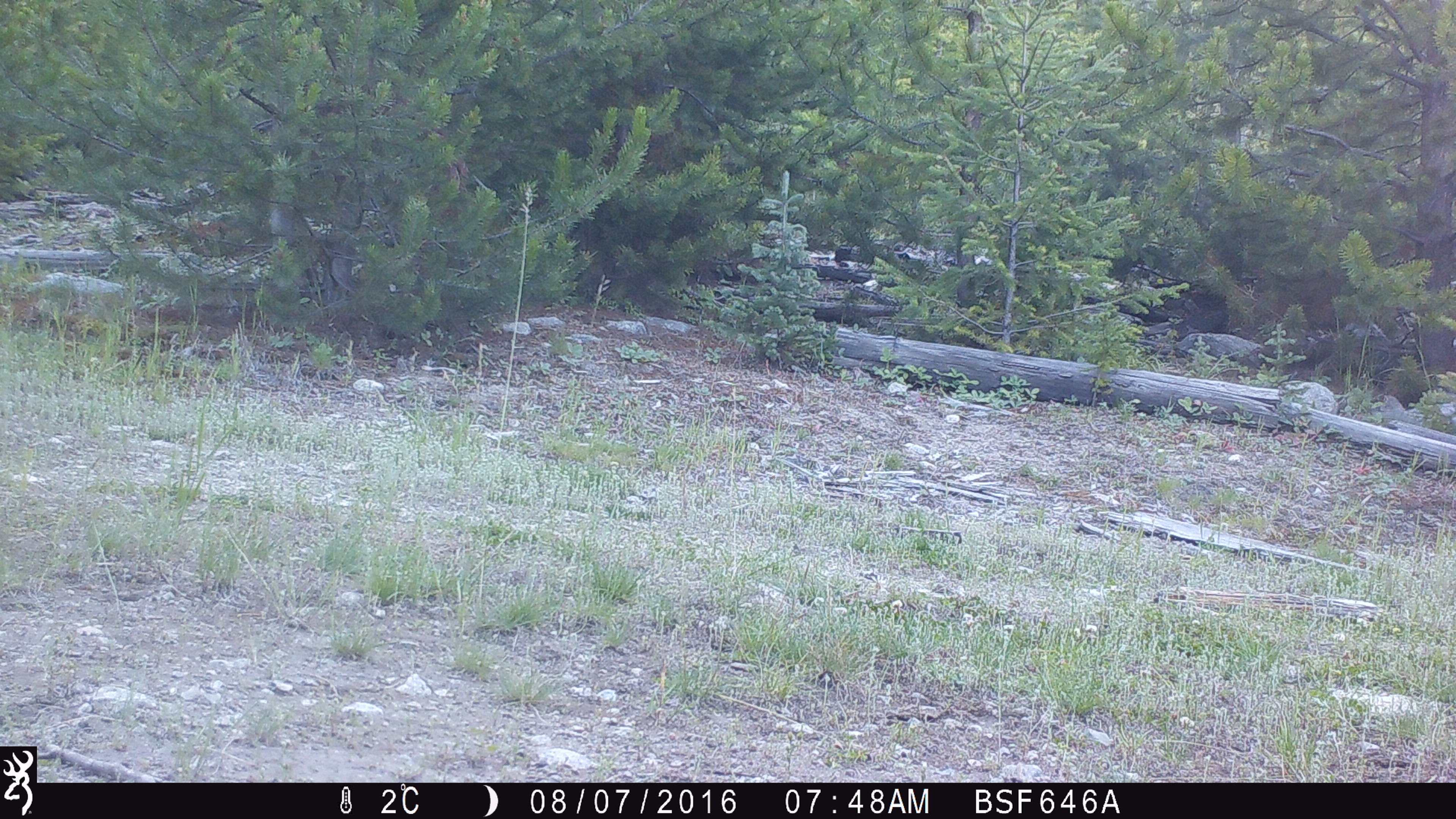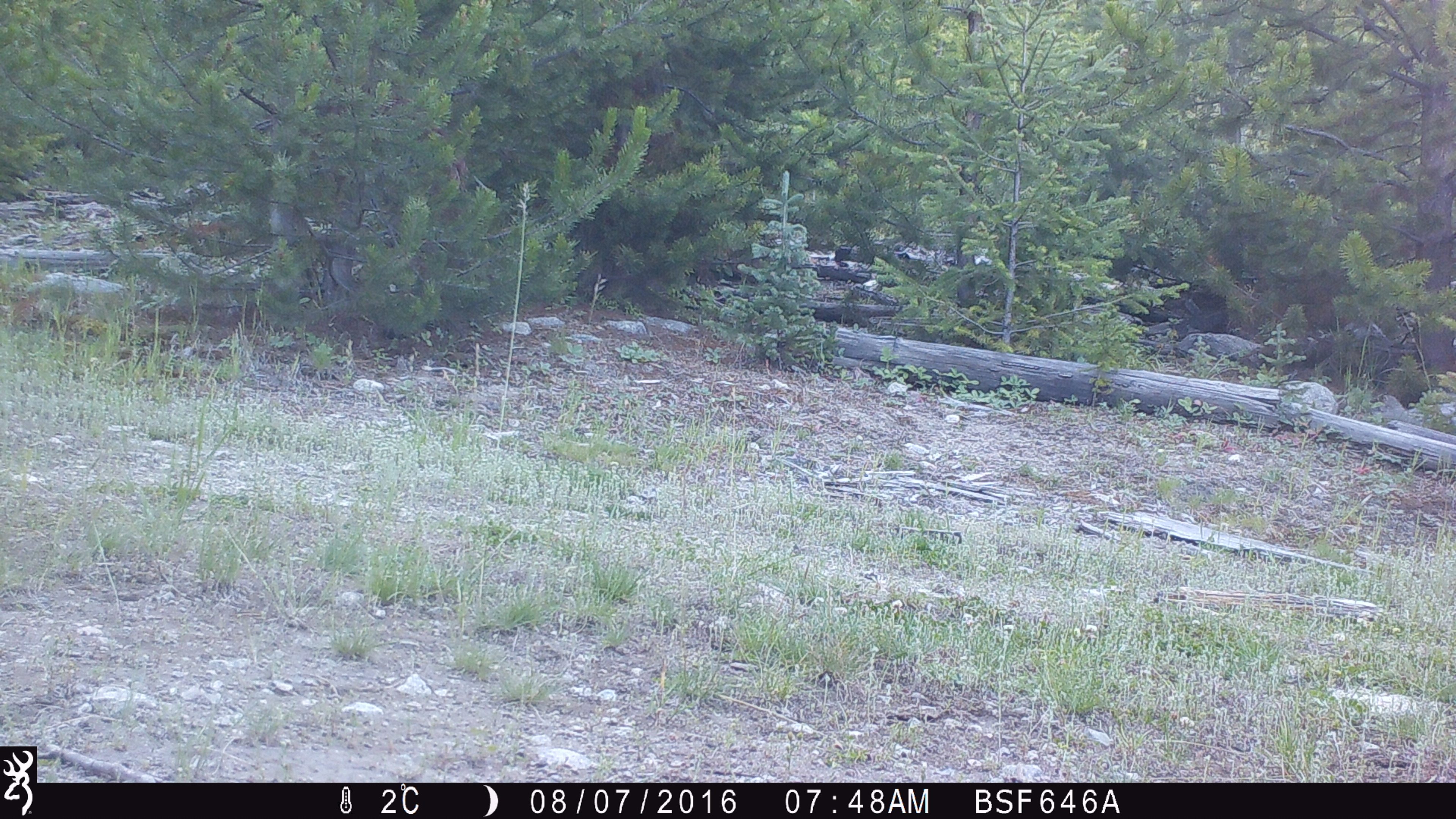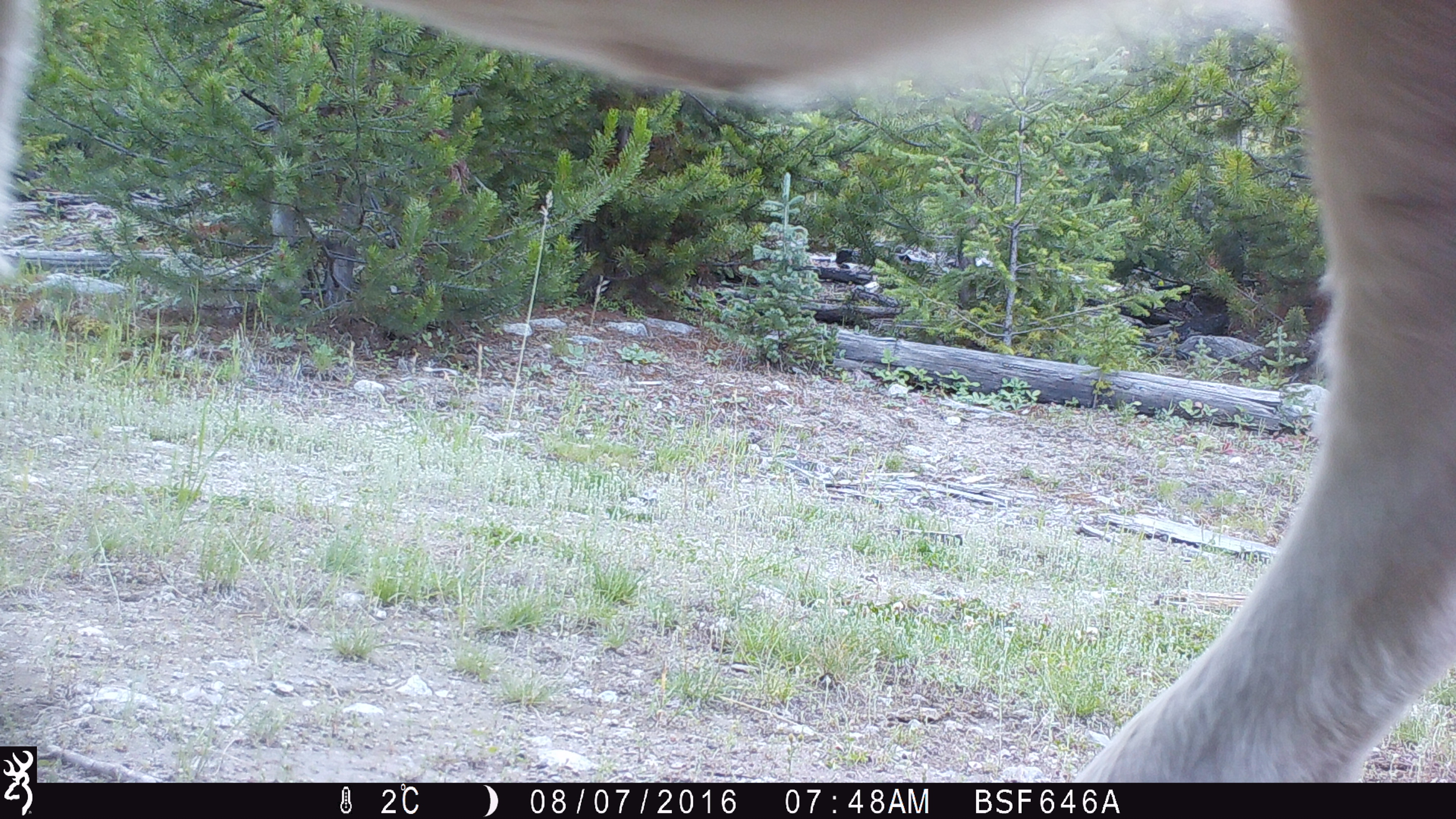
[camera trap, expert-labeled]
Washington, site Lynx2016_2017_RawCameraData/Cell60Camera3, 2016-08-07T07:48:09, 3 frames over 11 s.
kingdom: Animalia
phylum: Chordata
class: Mammalia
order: Artiodactyla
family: Bovidae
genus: Bos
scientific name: Bos taurus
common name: domestic cattle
Domestic cattle (Bos taurus). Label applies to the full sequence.